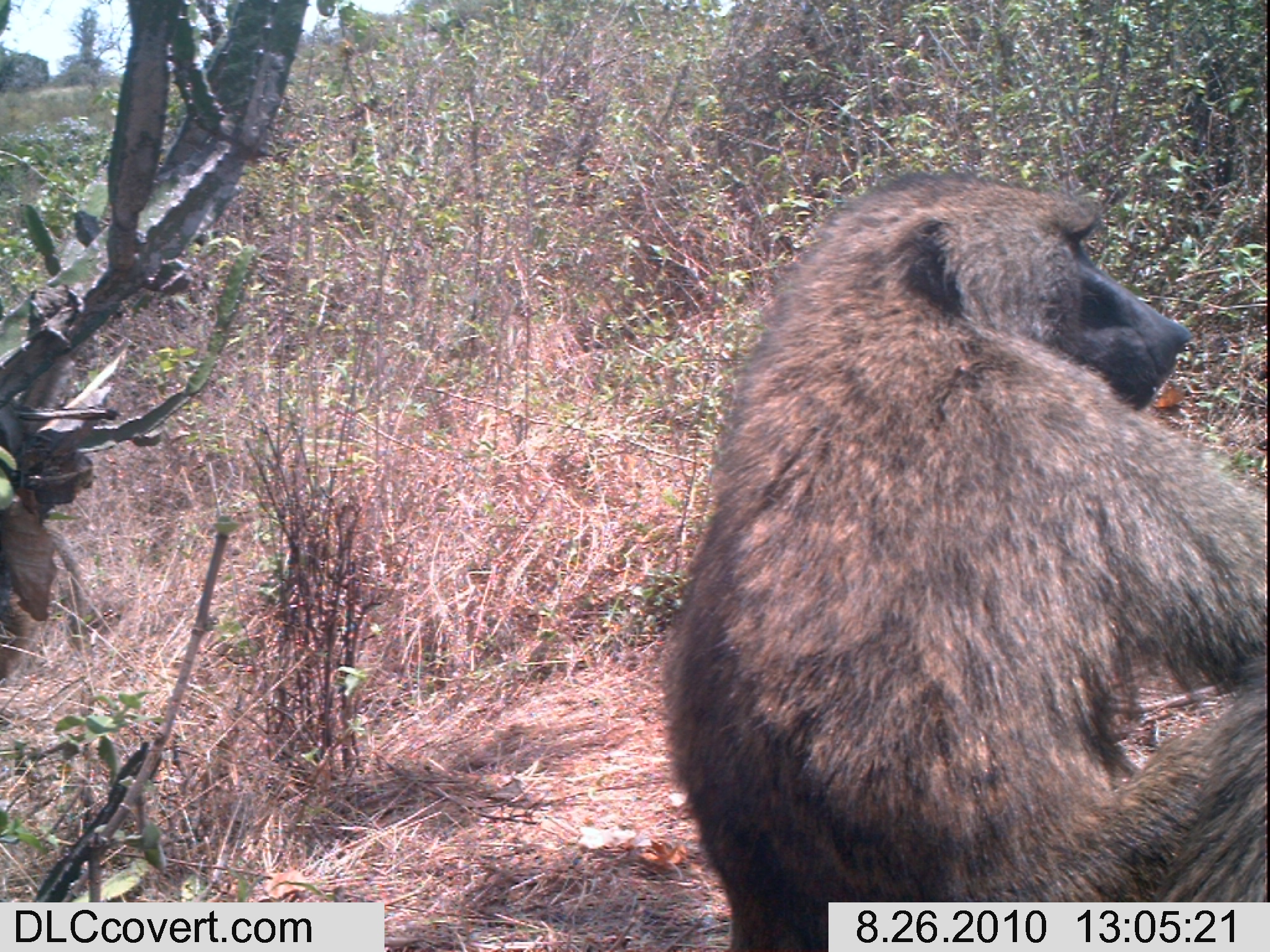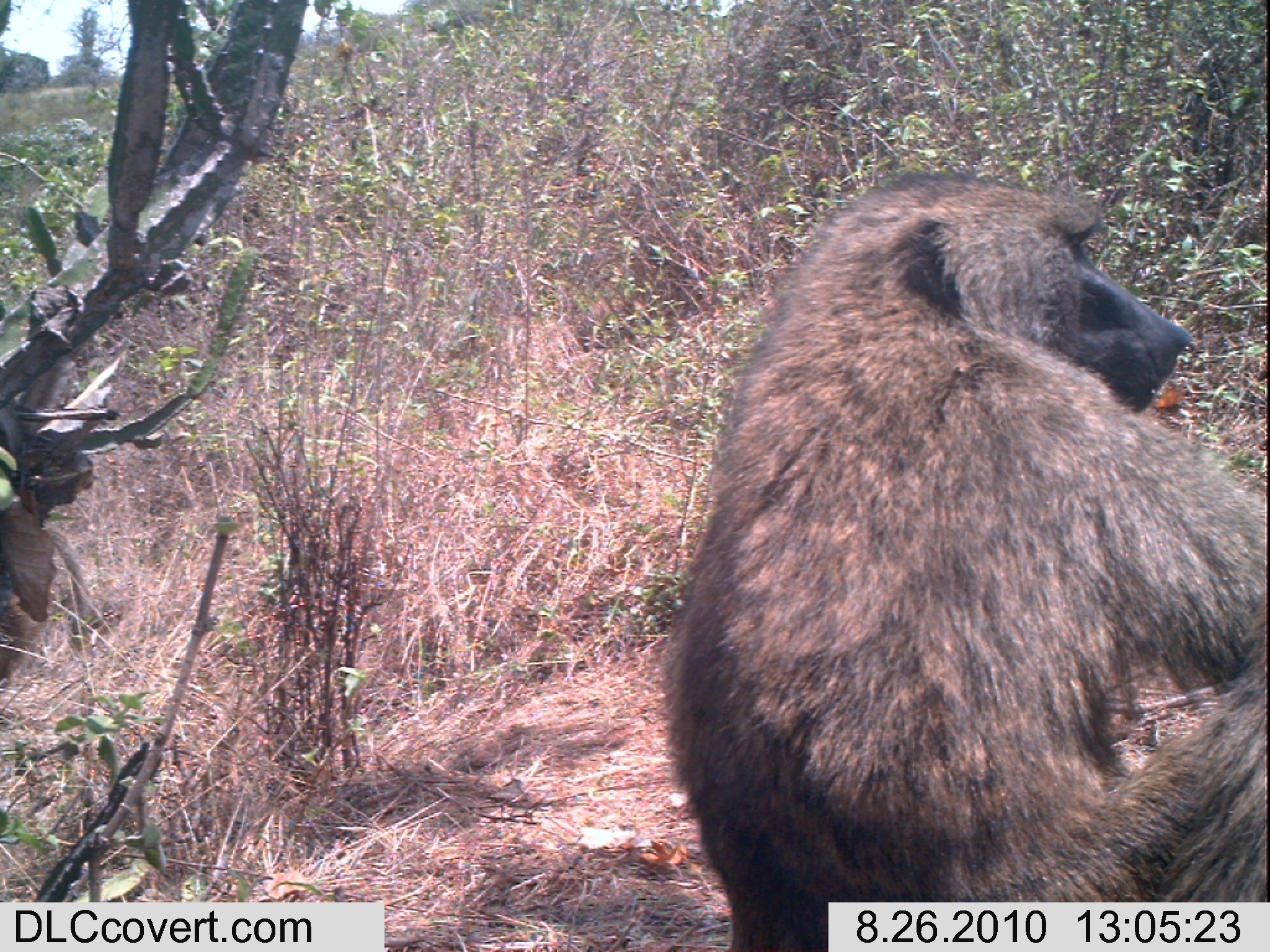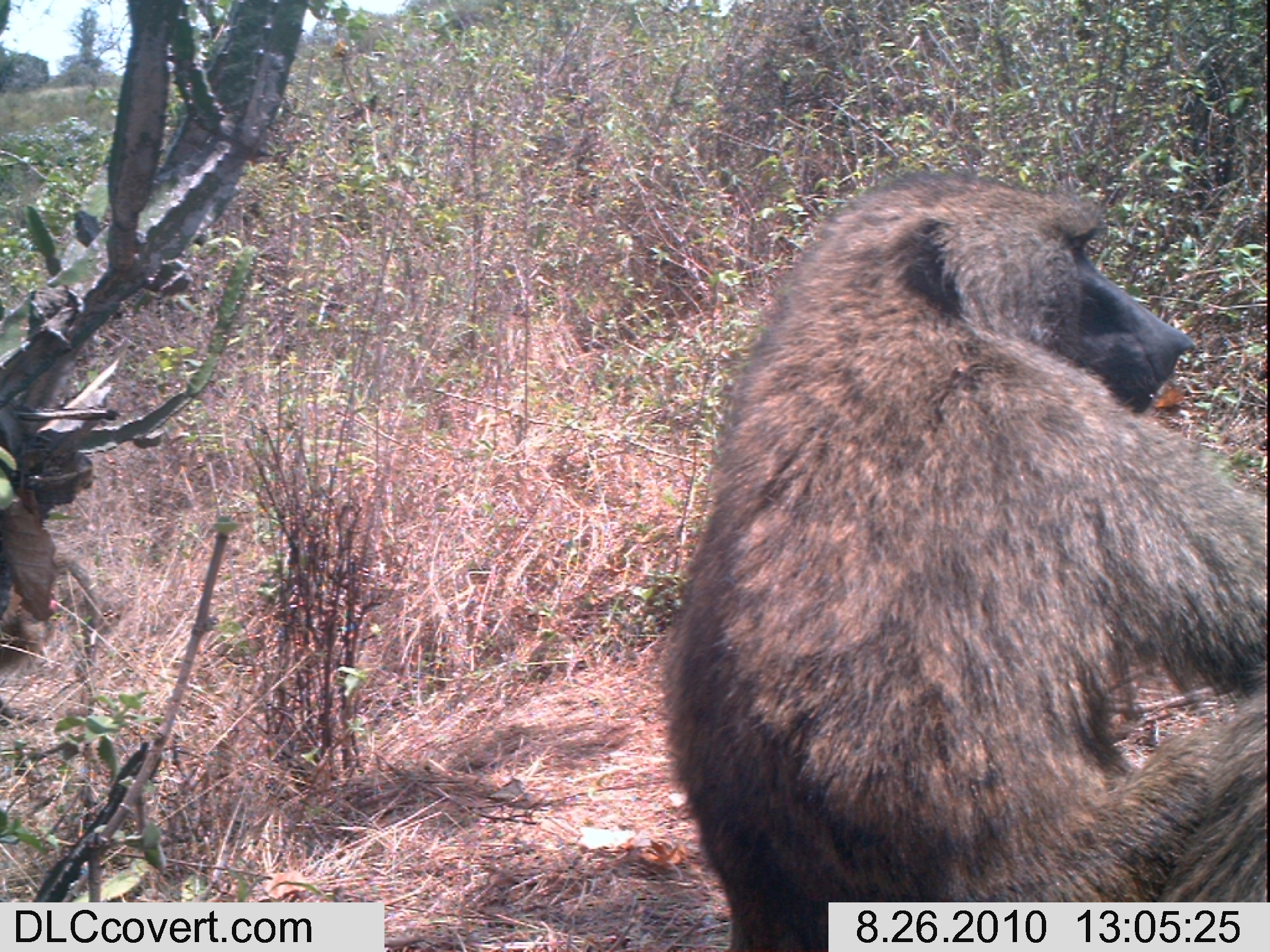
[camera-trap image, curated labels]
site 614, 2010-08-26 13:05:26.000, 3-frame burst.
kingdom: Animalia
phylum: Chordata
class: Mammalia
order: Primates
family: Cercopithecidae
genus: Papio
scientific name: Papio anubis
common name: olive baboon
Papio anubis (olive baboon), count 2.